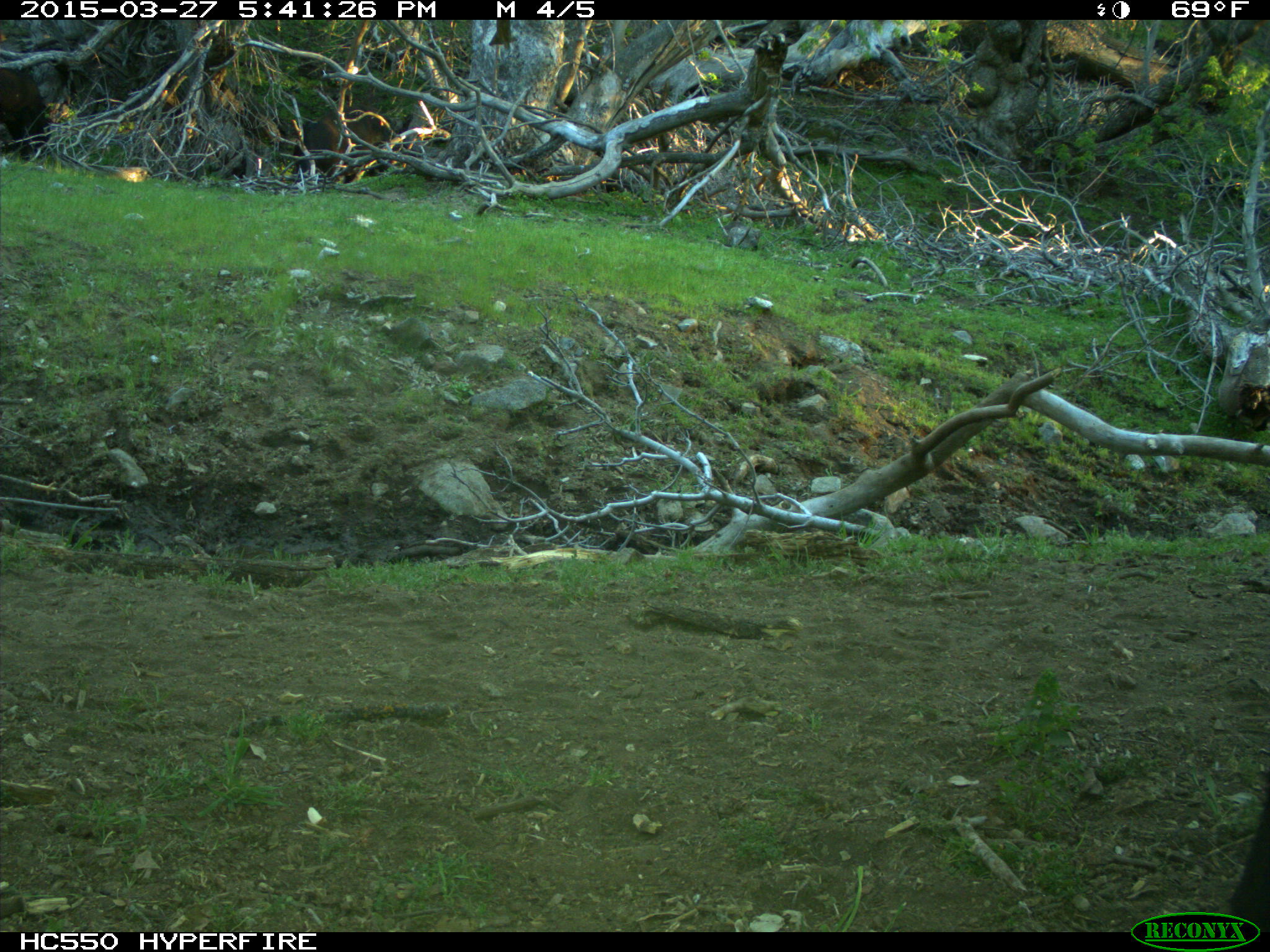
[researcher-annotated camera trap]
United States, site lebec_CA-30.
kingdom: Animalia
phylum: Chordata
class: Mammalia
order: Artiodactyla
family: Bovidae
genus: Bos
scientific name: Bos taurus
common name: domestic cow